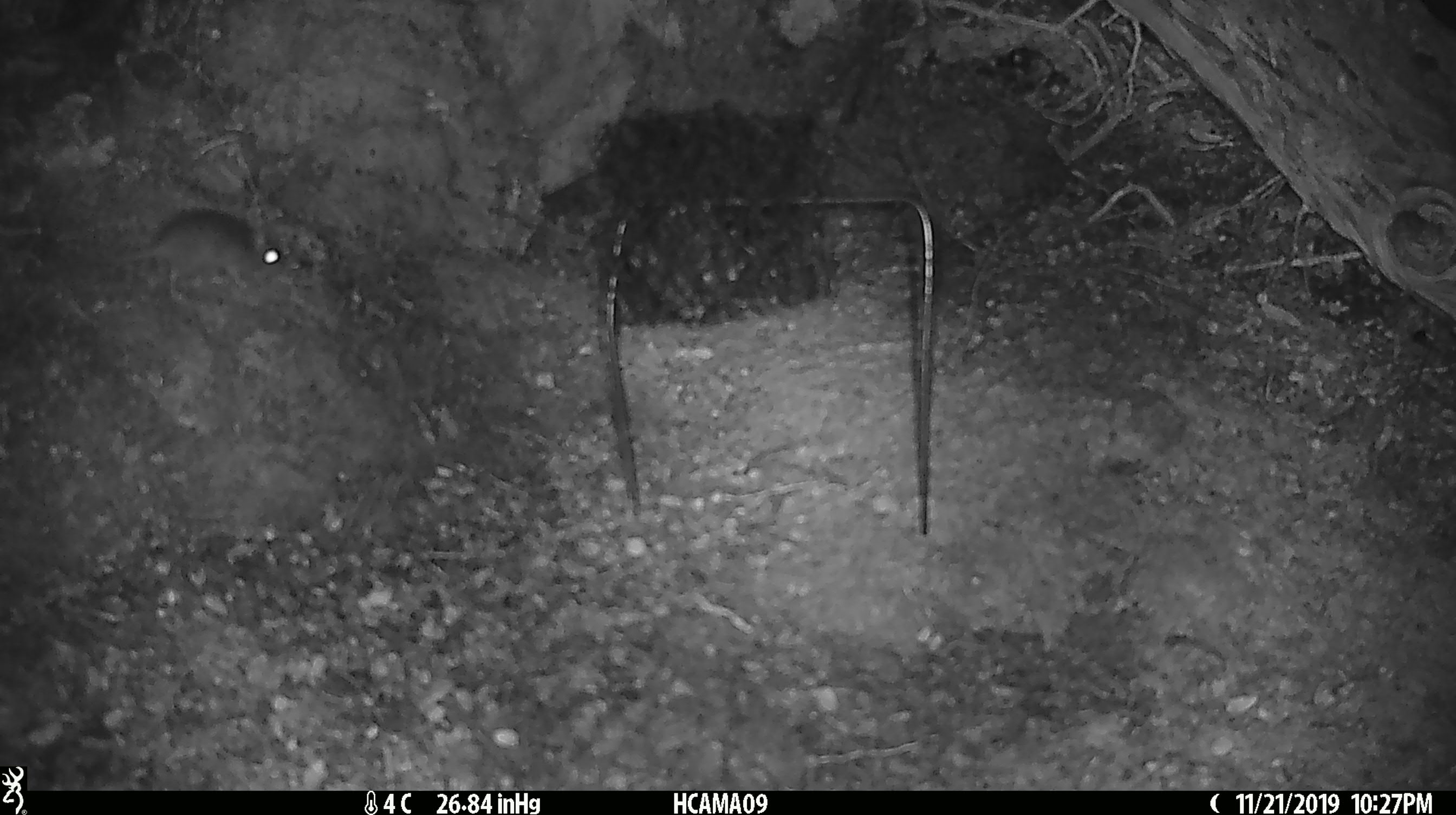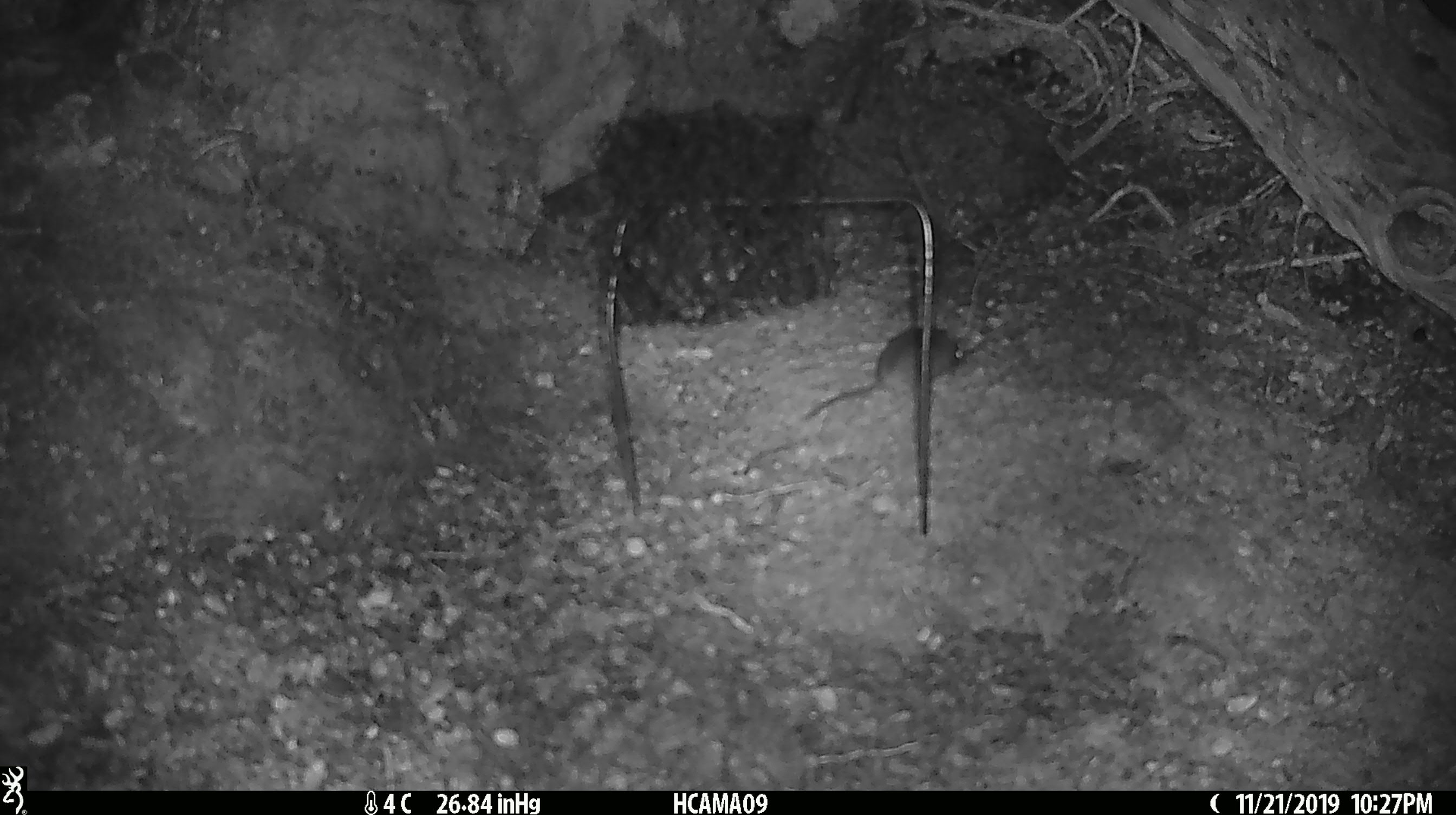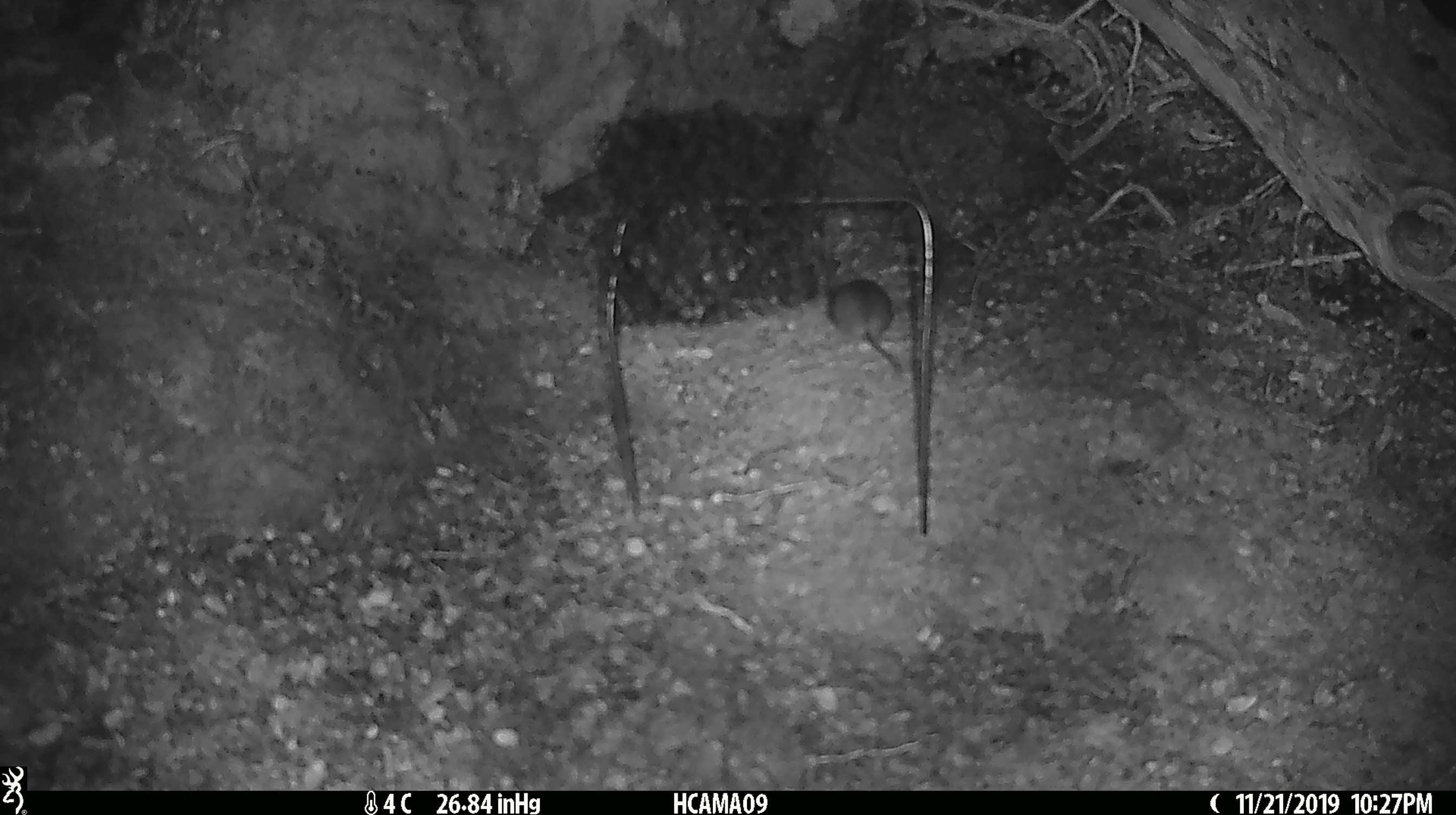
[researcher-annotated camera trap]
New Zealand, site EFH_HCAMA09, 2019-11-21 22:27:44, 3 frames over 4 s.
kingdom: Animalia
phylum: Chordata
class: Mammalia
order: Rodentia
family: Muridae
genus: Mus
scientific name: Mus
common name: mouse